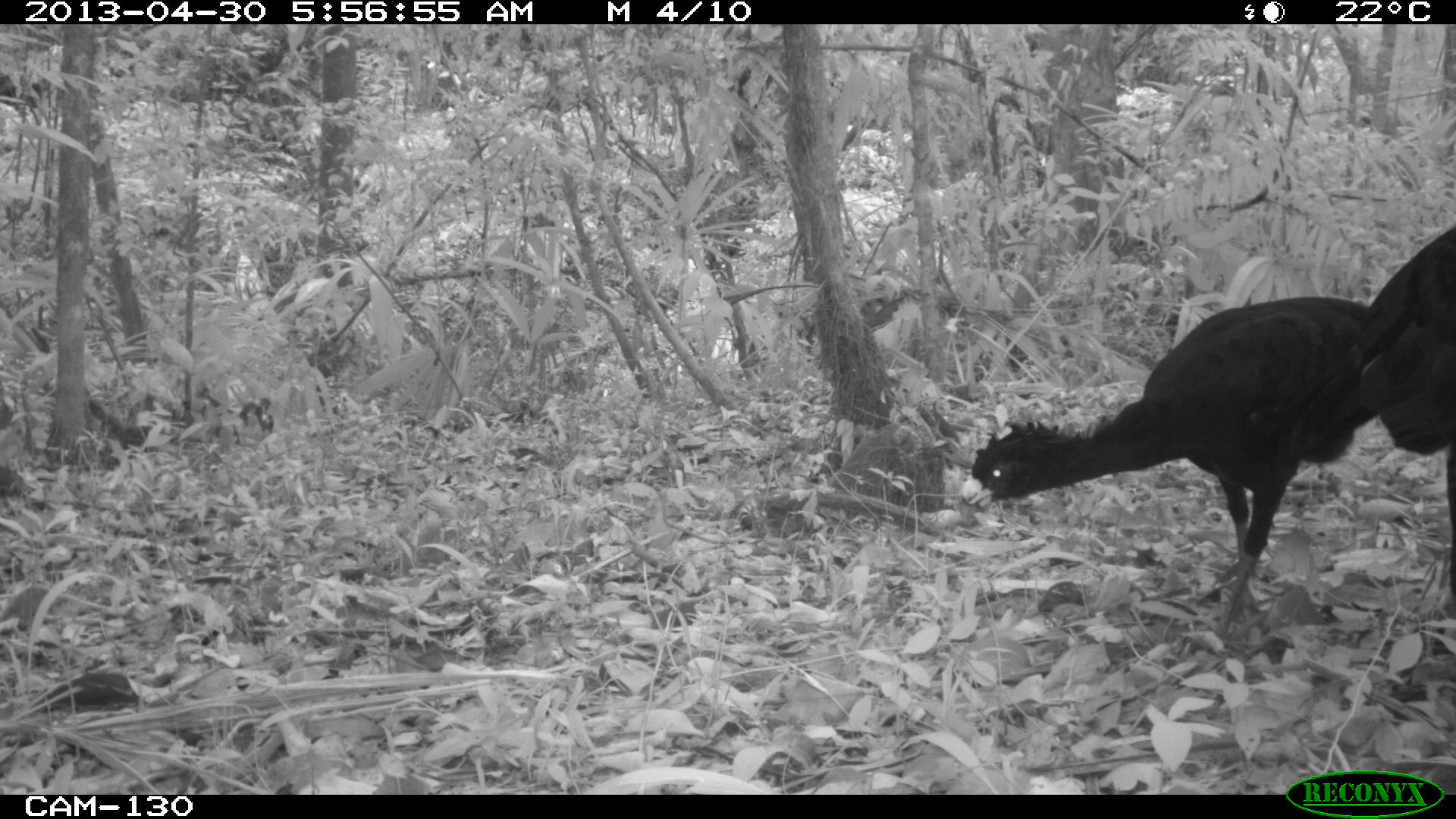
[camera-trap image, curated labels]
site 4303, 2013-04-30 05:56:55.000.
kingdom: Animalia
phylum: Chordata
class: Aves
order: Galliformes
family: Cracidae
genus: Crax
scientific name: Crax rubra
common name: great curassow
Crax rubra (great curassow), count 2, sex male.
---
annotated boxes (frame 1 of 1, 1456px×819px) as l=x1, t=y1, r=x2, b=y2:
crax rubra: l=956, t=213, r=1456, b=650; l=1358, t=218, r=1456, b=597